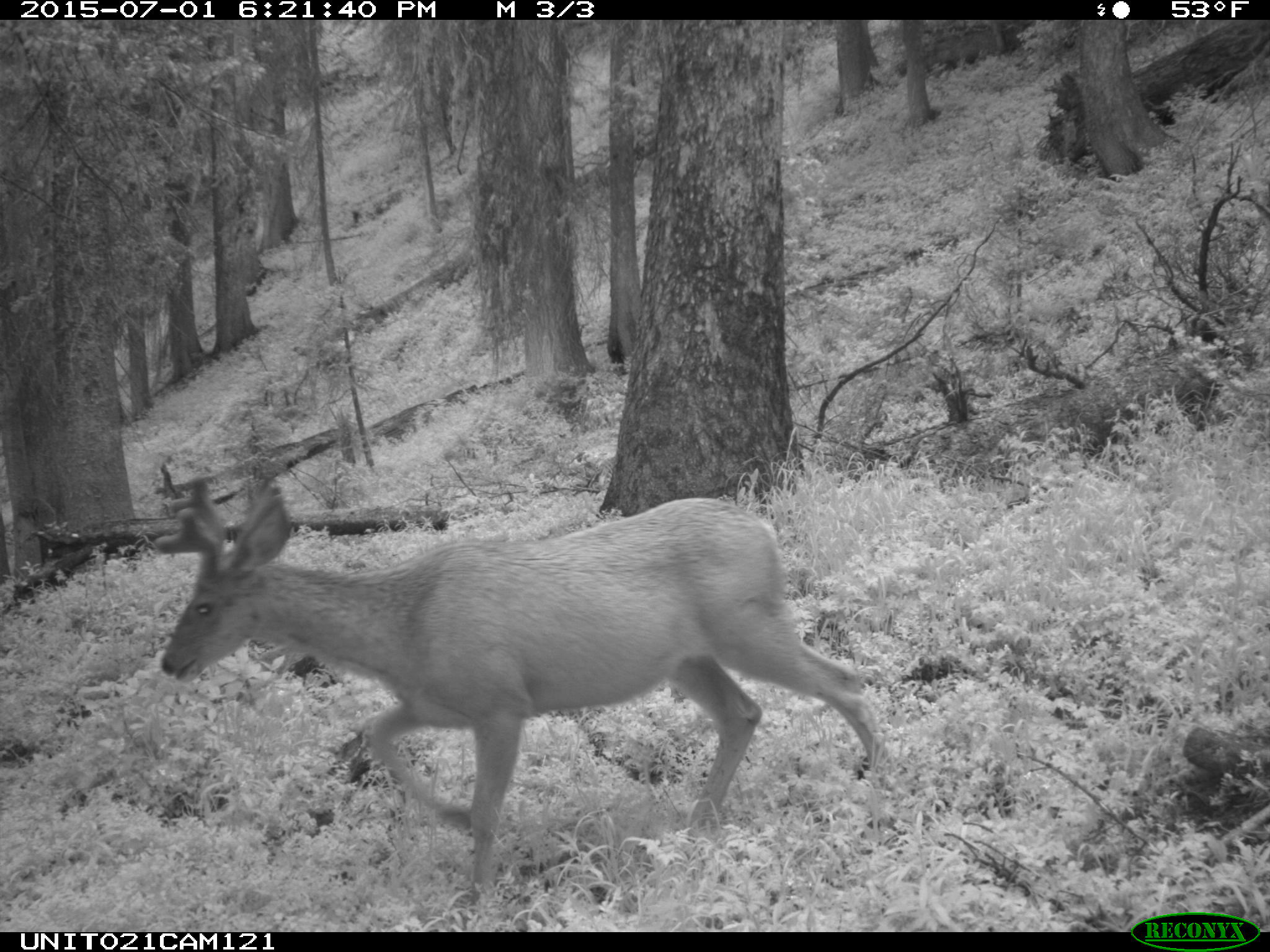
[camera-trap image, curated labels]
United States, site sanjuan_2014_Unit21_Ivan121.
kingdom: Animalia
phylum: Chordata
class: Mammalia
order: Artiodactyla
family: Cervidae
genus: Odocoileus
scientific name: Odocoileus hemionus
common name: mule deer